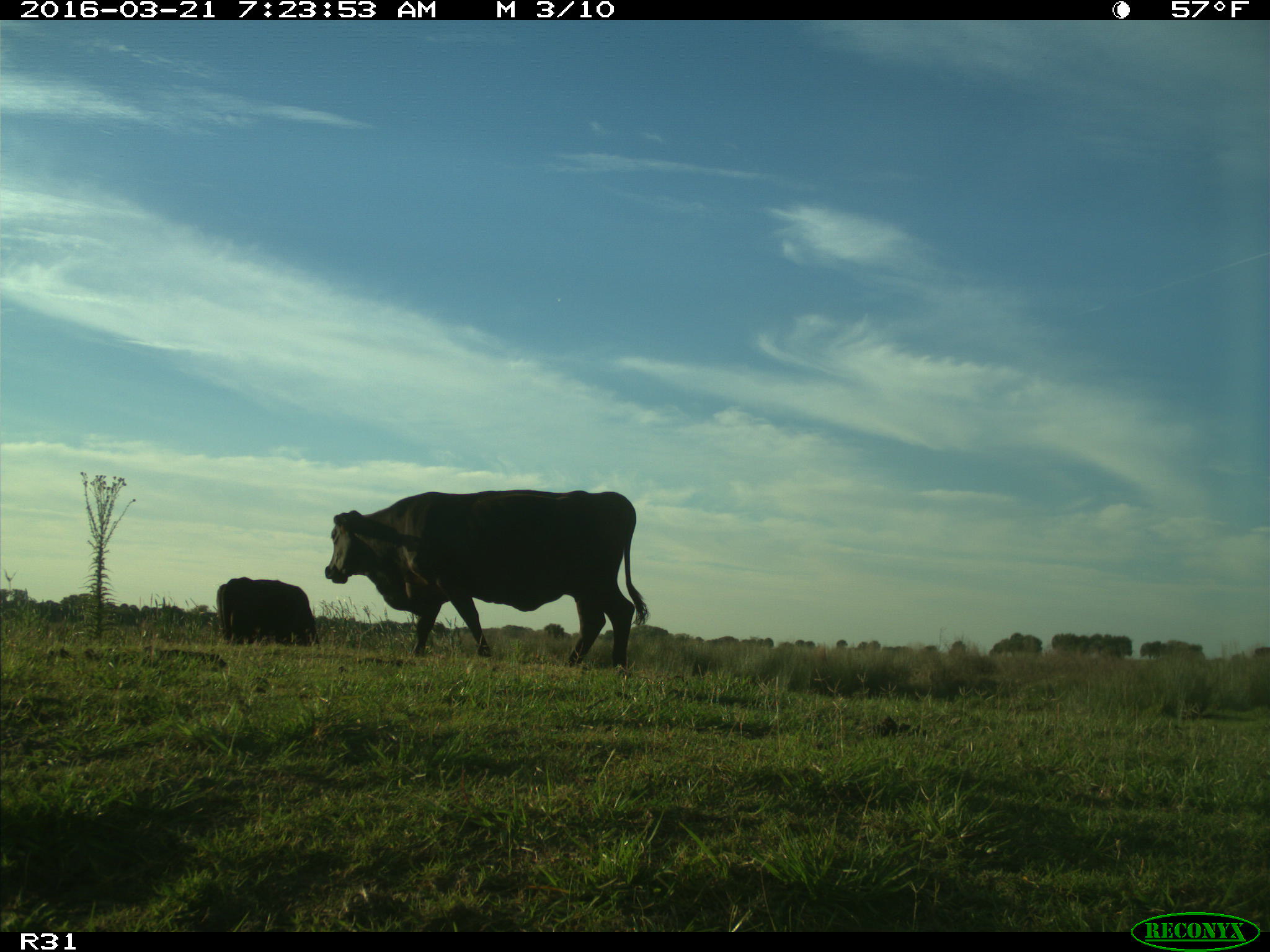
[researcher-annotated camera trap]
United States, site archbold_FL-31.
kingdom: Animalia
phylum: Chordata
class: Mammalia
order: Artiodactyla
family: Bovidae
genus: Bos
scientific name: Bos taurus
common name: domestic cow